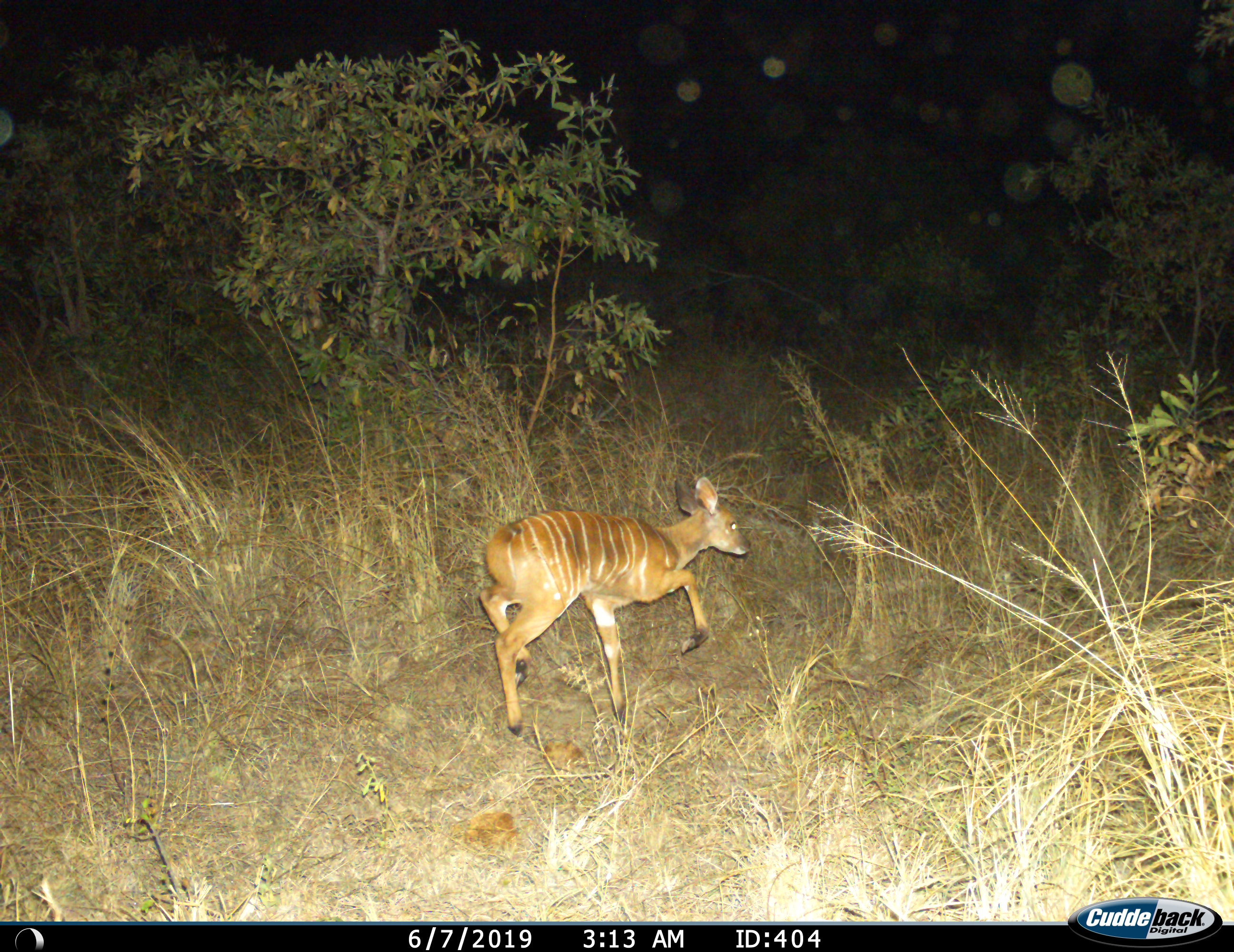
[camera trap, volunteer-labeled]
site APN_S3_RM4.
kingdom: Animalia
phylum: Chordata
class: Mammalia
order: Artiodactyla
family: Bovidae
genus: Tragelaphus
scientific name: Tragelaphus angasii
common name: nyala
Nyala (Tragelaphus angasii), count 1. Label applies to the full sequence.